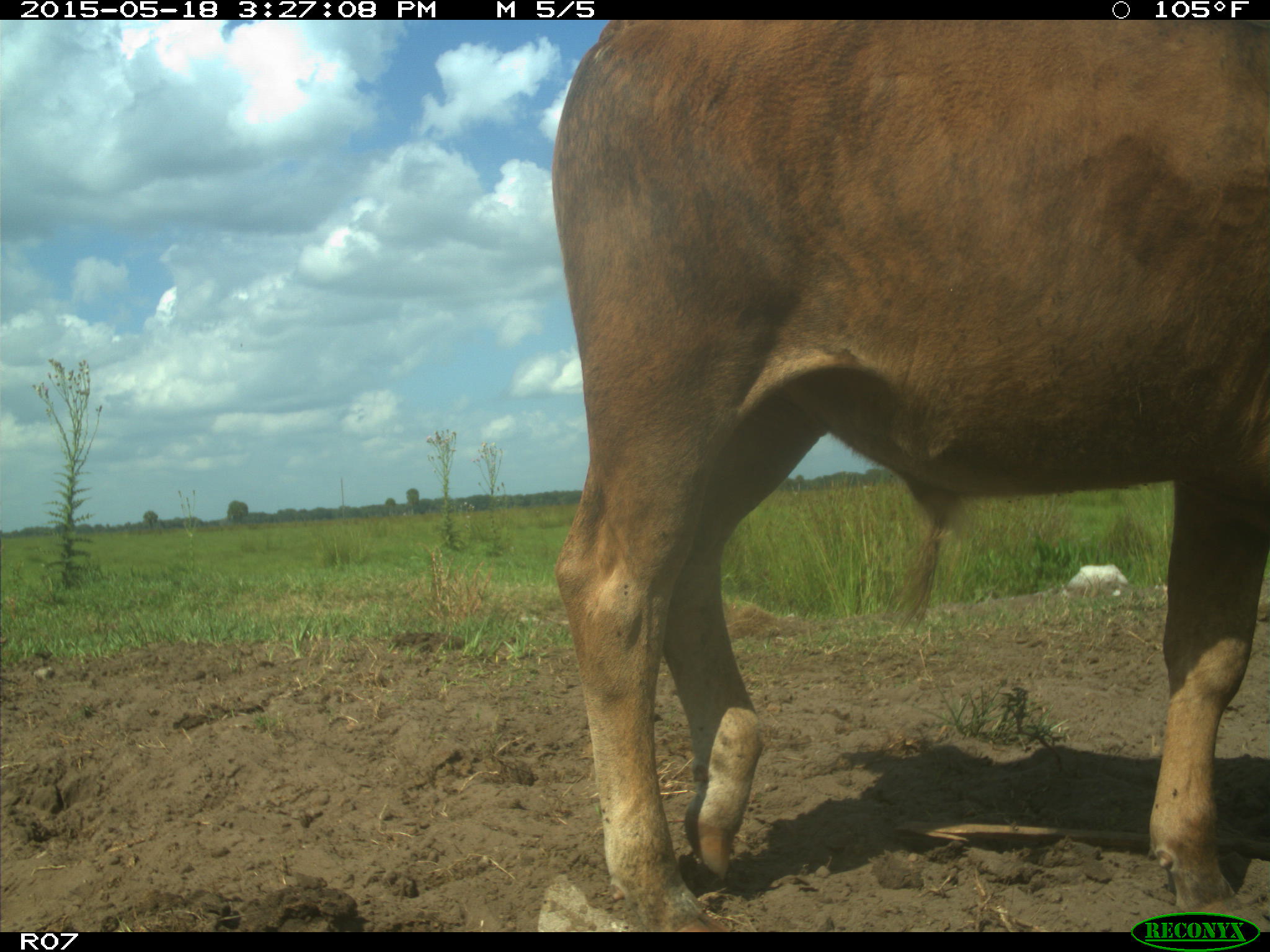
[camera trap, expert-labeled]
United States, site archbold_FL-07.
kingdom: Animalia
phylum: Chordata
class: Mammalia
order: Artiodactyla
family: Bovidae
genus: Bos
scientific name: Bos taurus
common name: domestic cow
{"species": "Bos taurus (domestic cow)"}